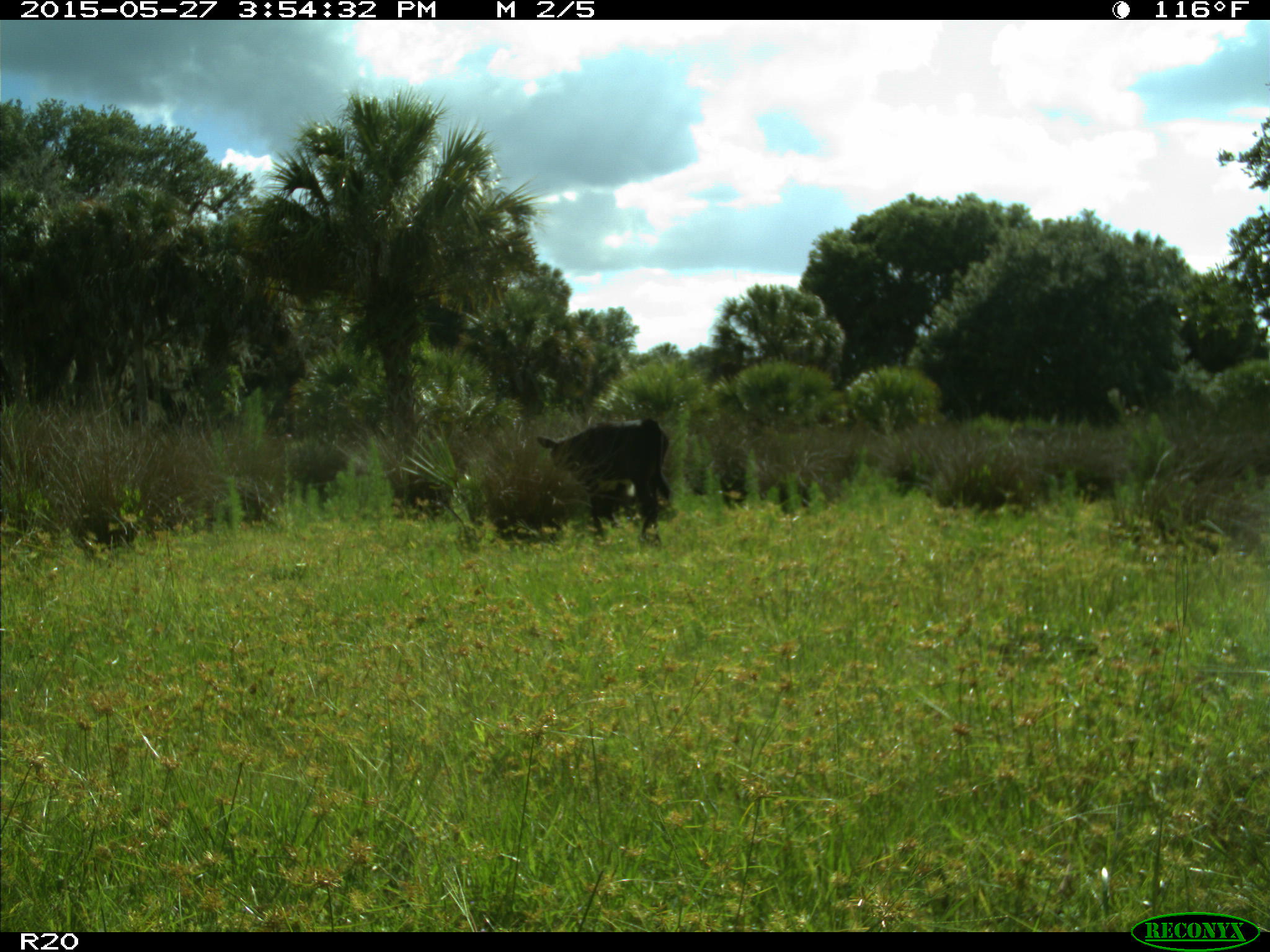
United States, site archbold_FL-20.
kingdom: Animalia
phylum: Chordata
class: Mammalia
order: Artiodactyla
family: Bovidae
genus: Bos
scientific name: Bos taurus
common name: domestic cow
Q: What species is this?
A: Bos taurus (domestic cow).